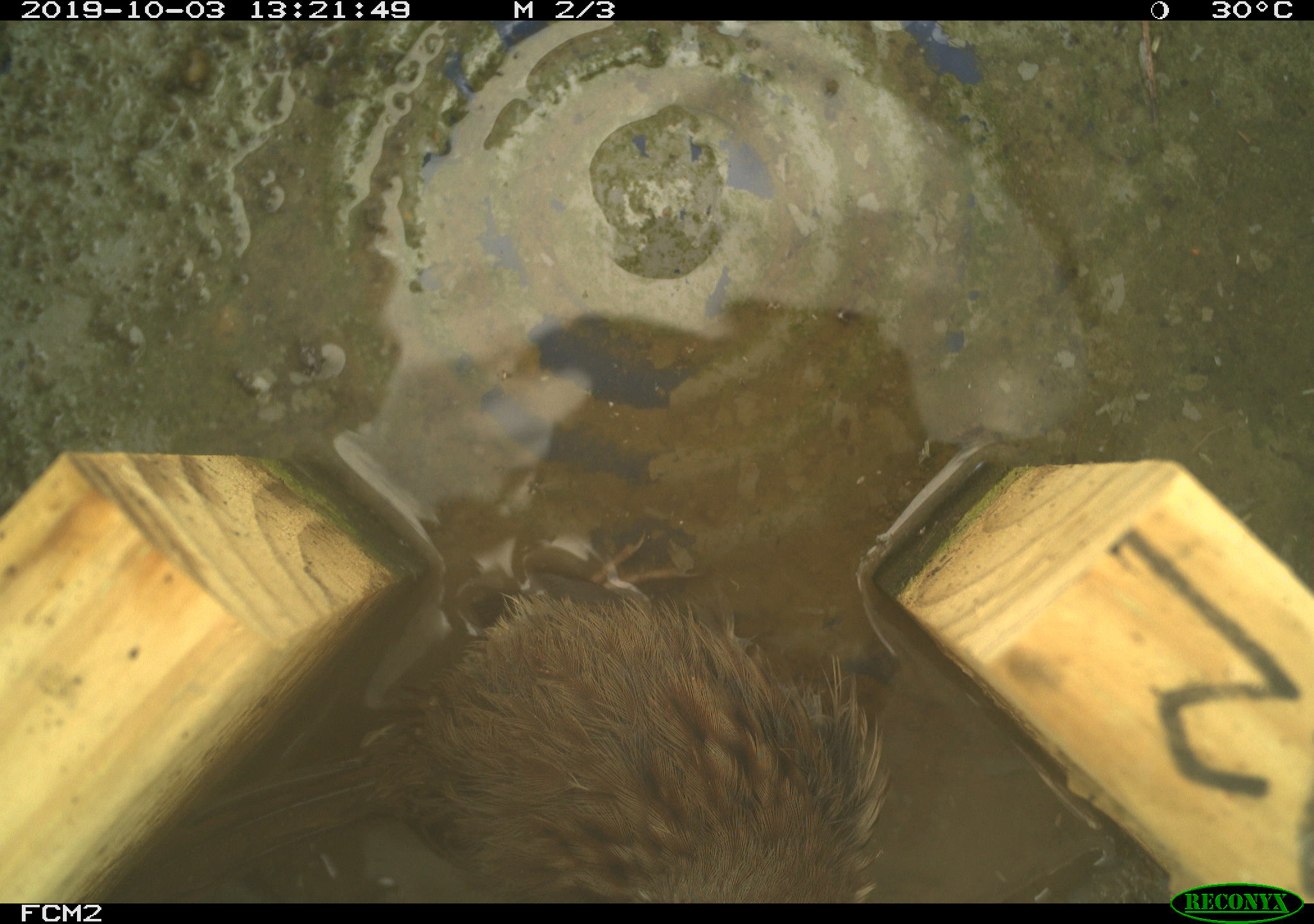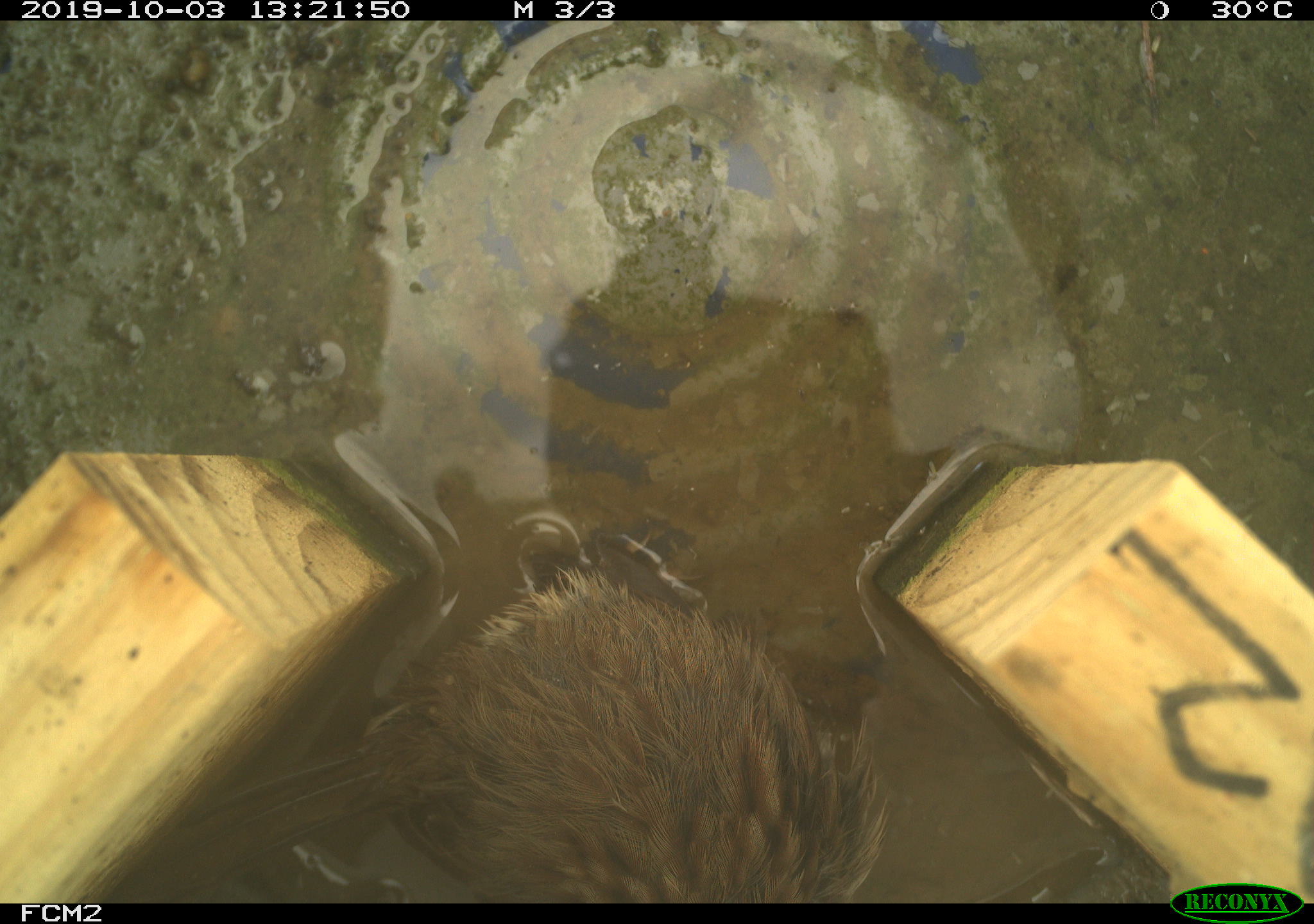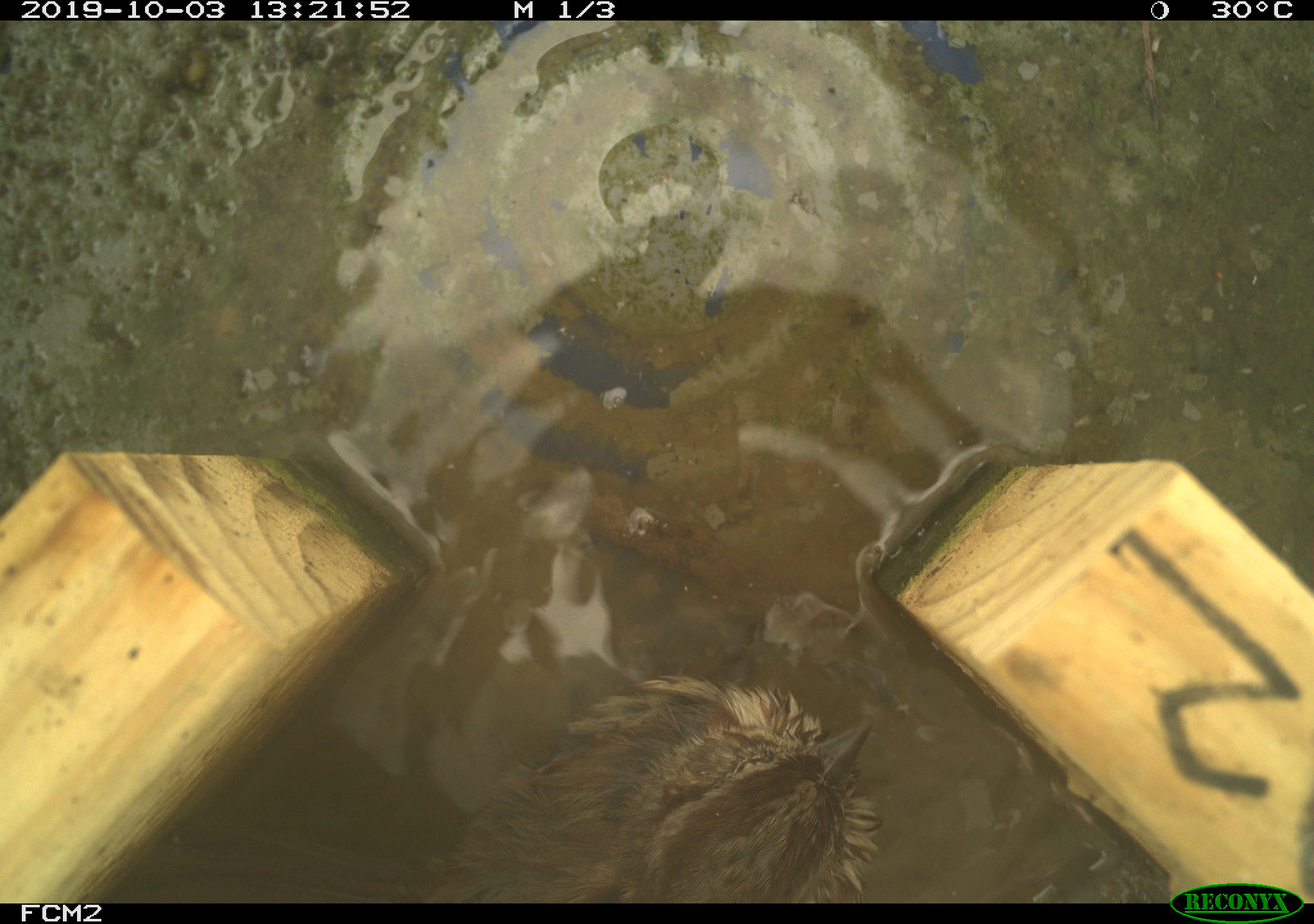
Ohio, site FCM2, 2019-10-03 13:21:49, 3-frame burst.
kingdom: Animalia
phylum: Chordata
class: Aves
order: Passeriformes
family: Passerellidae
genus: Melospiza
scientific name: Melospiza melodia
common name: song sparrow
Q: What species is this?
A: Song sparrow (Melospiza melodia).